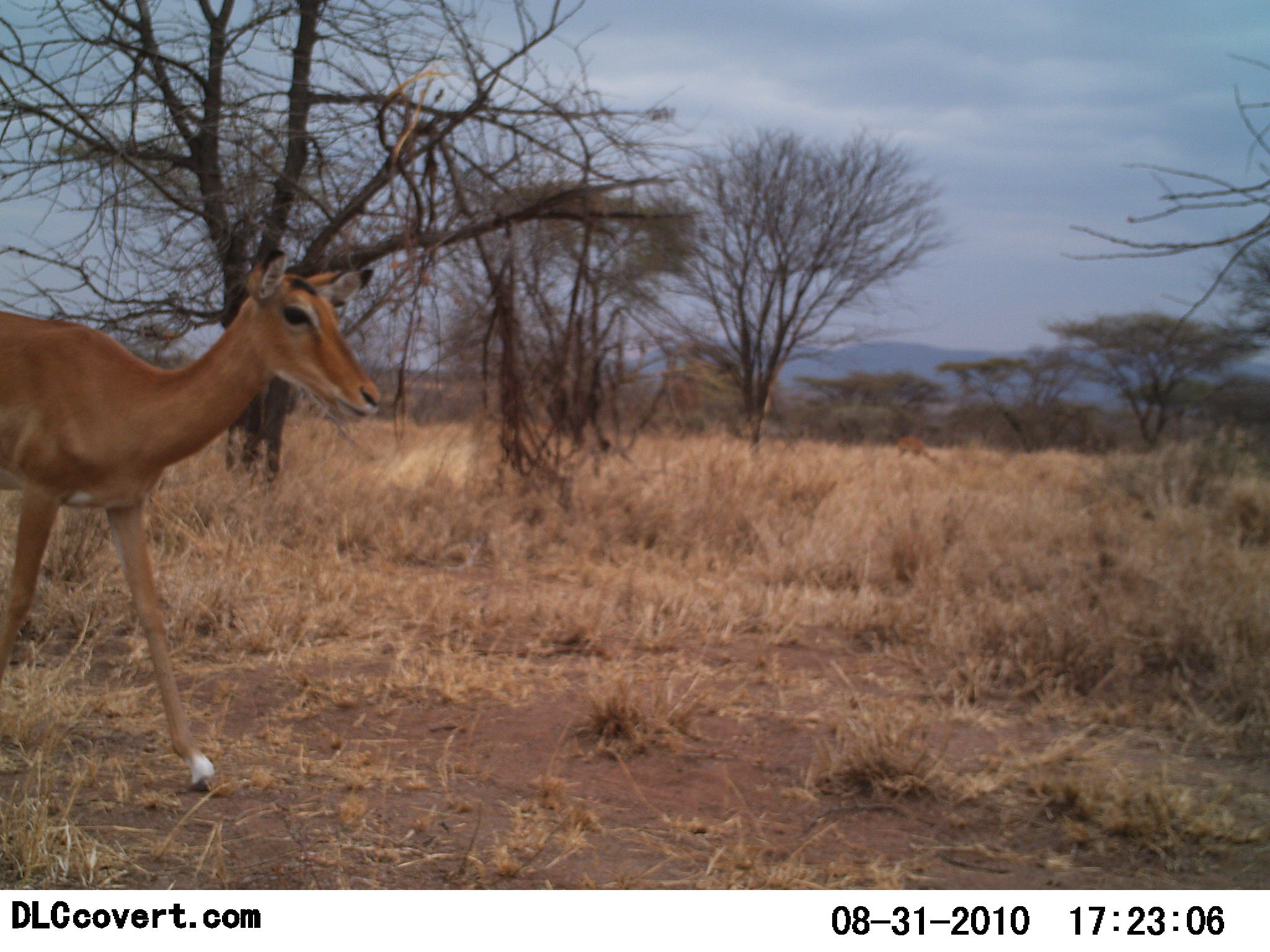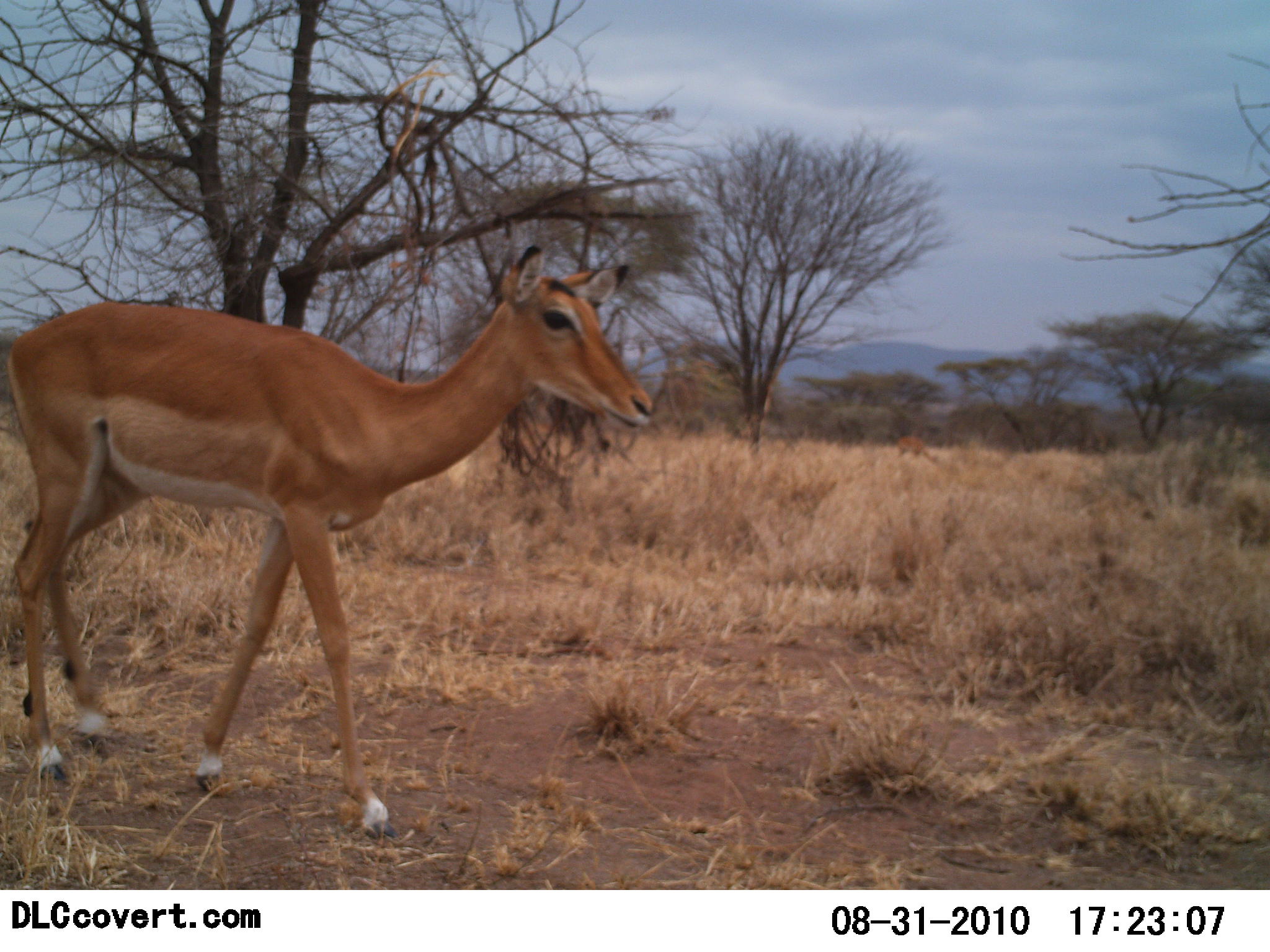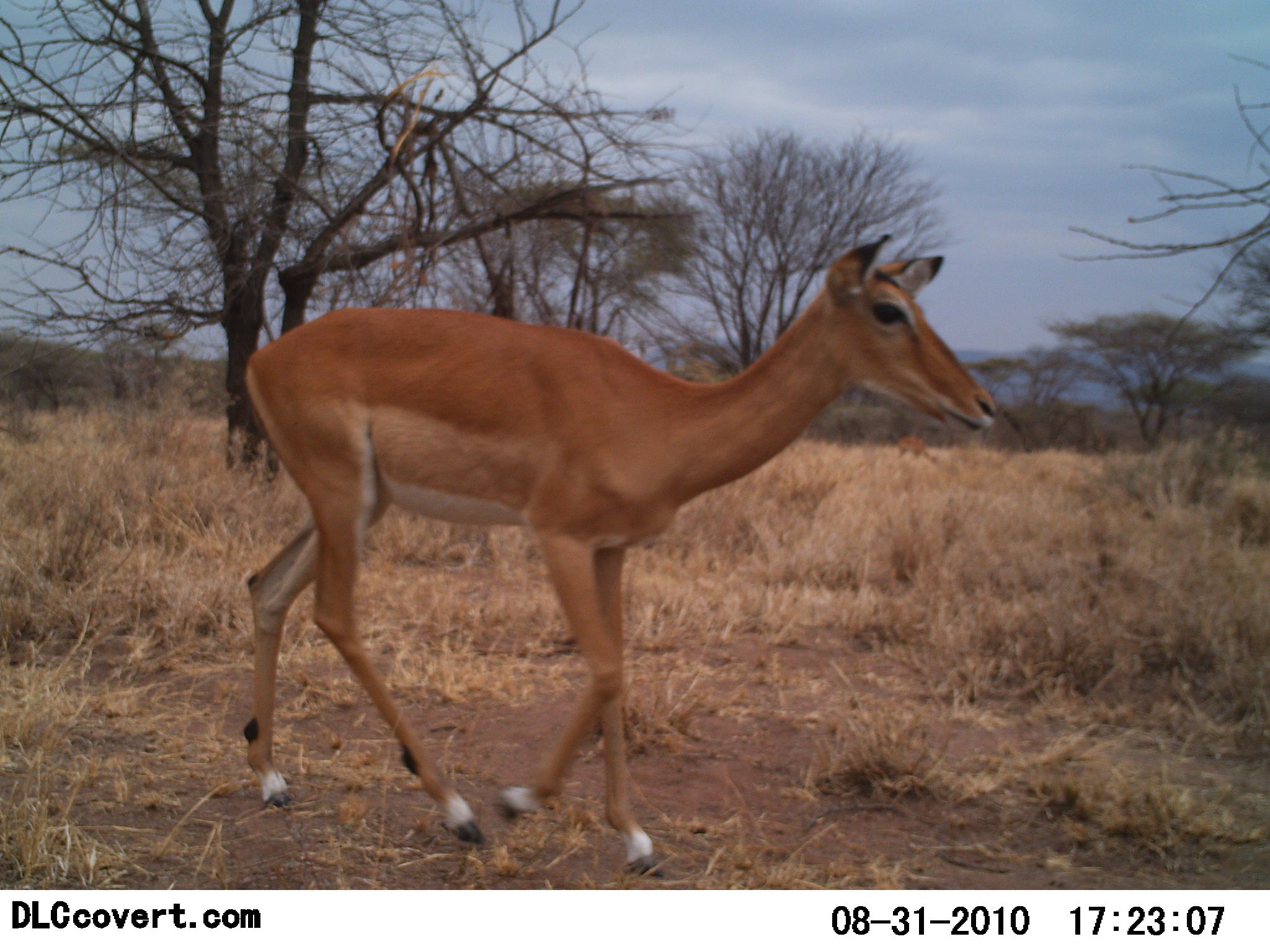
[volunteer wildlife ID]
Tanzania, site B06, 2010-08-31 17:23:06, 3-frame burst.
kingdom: Animalia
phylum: Chordata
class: Mammalia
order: Artiodactyla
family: Bovidae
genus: Aepyceros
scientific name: Aepyceros melampus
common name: impala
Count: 1.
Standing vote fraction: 14%.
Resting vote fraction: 0%.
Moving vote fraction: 100%.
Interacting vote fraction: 0%.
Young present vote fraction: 0%.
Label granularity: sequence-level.